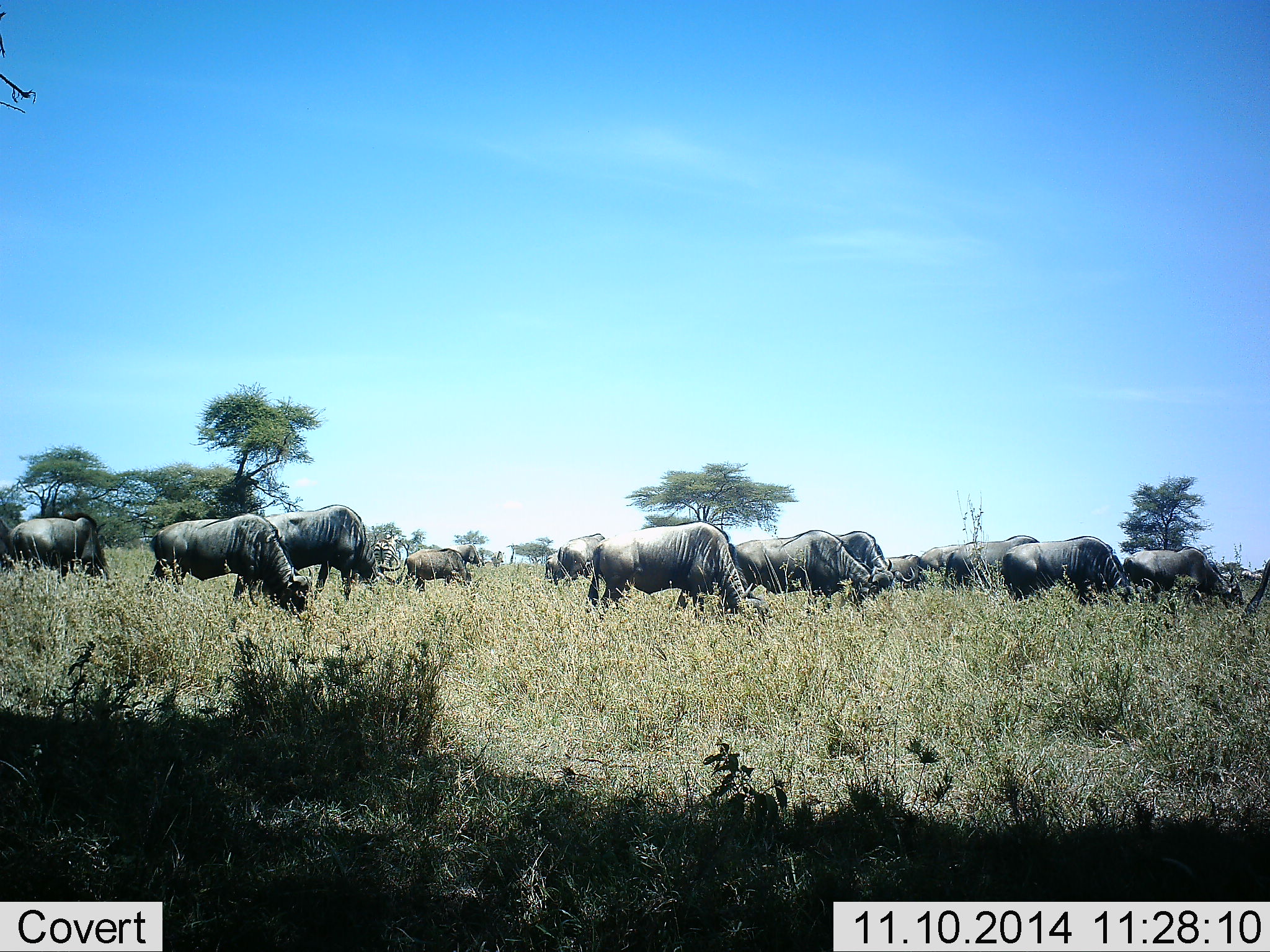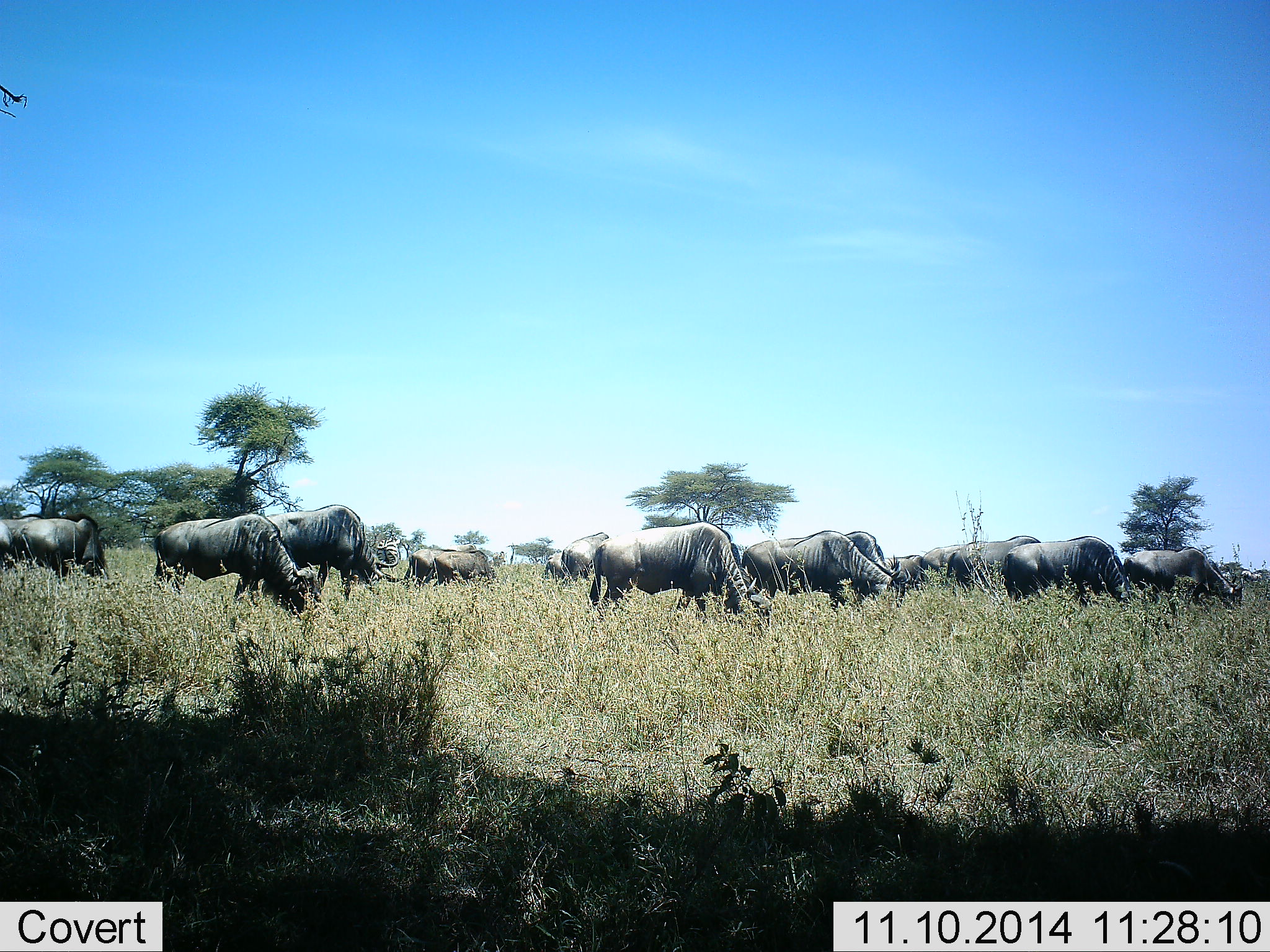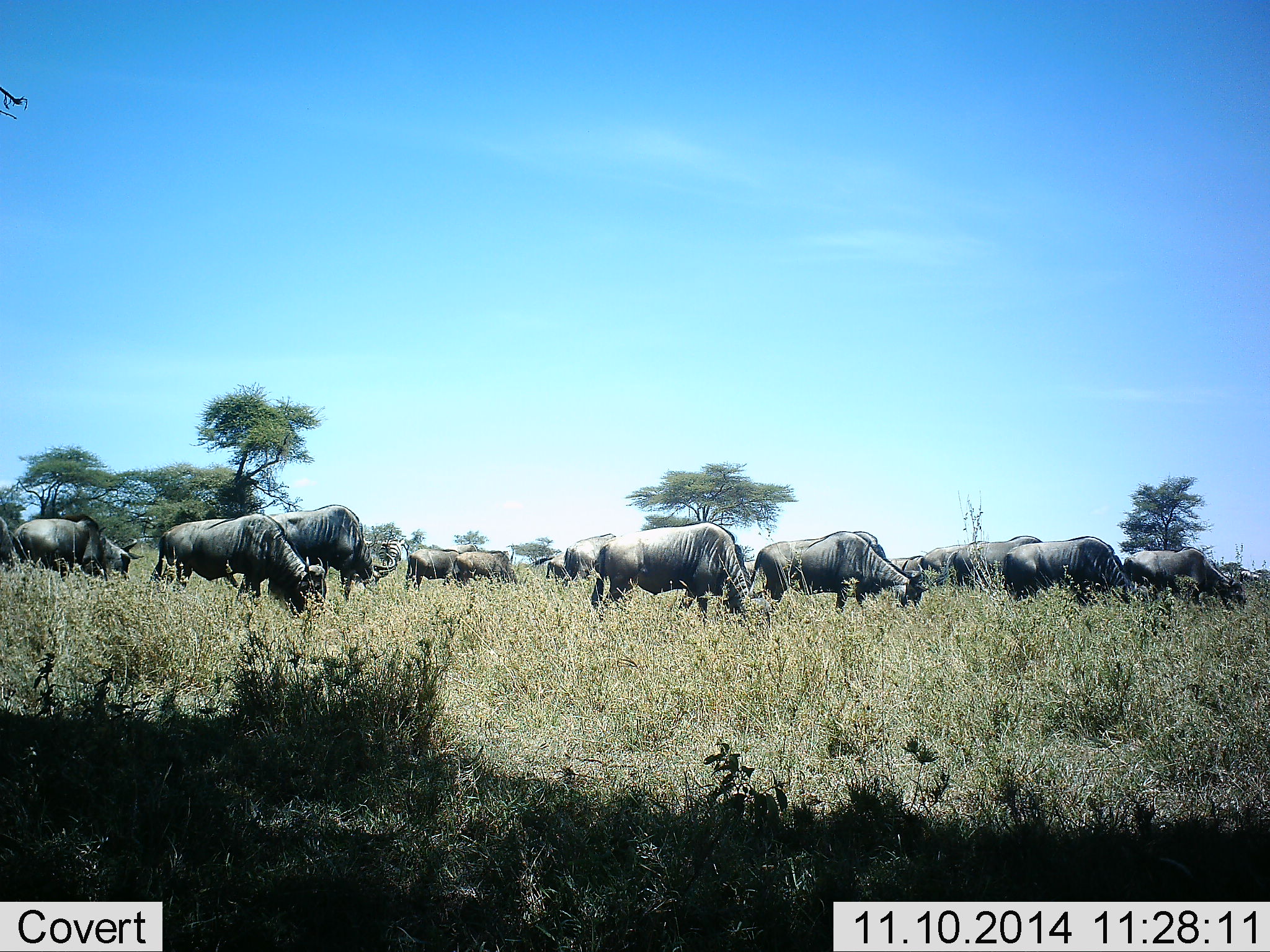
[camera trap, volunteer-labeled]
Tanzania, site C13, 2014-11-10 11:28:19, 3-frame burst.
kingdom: Animalia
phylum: Chordata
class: Mammalia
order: Artiodactyla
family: Bovidae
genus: Connochaetes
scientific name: Connochaetes taurinus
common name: blue wildebeest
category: wildebeest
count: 11-50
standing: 33%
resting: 0%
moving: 33%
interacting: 0%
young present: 0%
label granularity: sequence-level